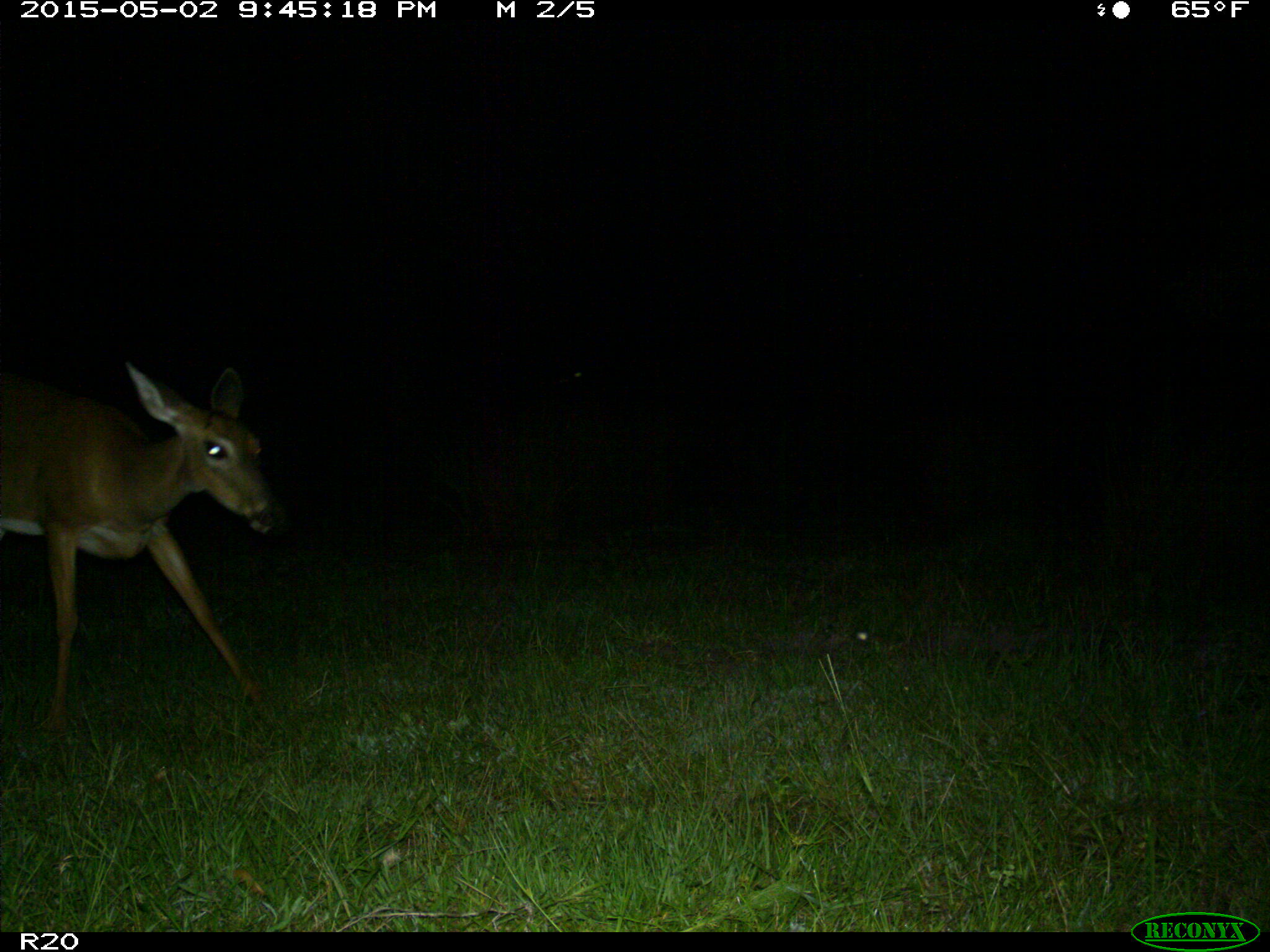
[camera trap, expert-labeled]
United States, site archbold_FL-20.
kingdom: Animalia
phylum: Chordata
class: Mammalia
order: Artiodactyla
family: Cervidae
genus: Odocoileus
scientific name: Odocoileus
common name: deer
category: unidentified deer